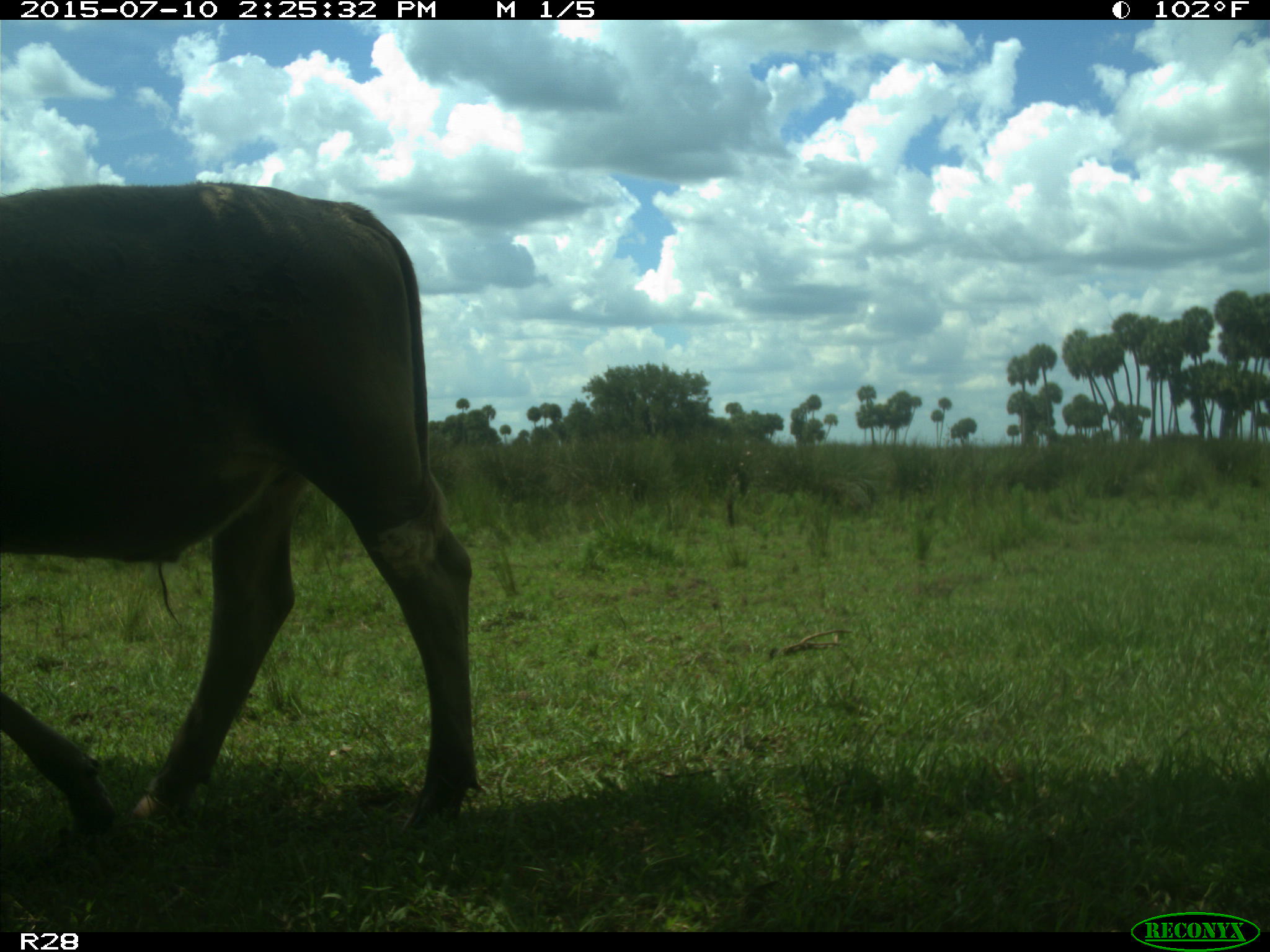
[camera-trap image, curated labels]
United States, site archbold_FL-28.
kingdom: Animalia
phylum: Chordata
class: Mammalia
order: Artiodactyla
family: Bovidae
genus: Bos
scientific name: Bos taurus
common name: domestic cow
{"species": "Bos taurus (domestic cow)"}